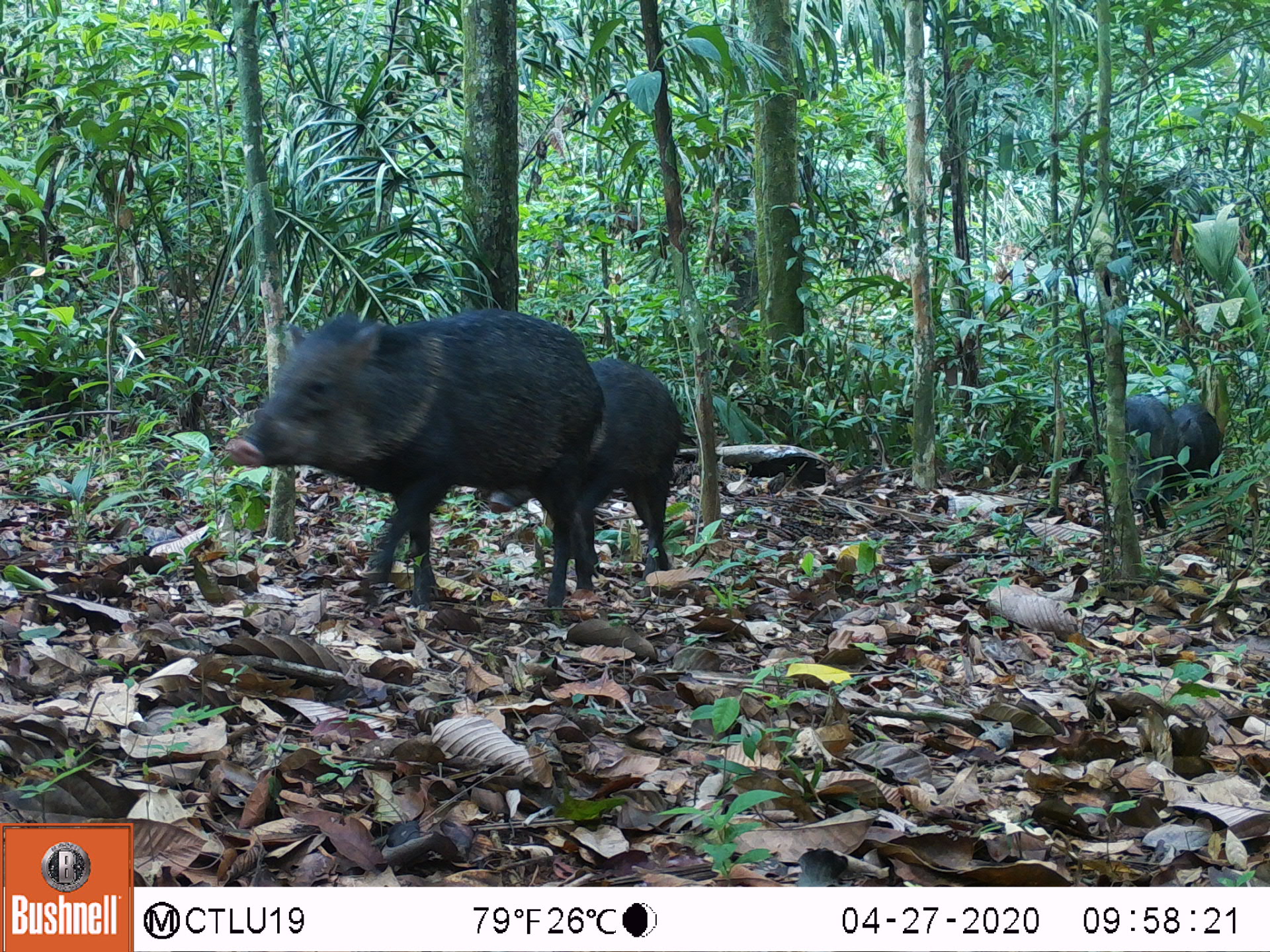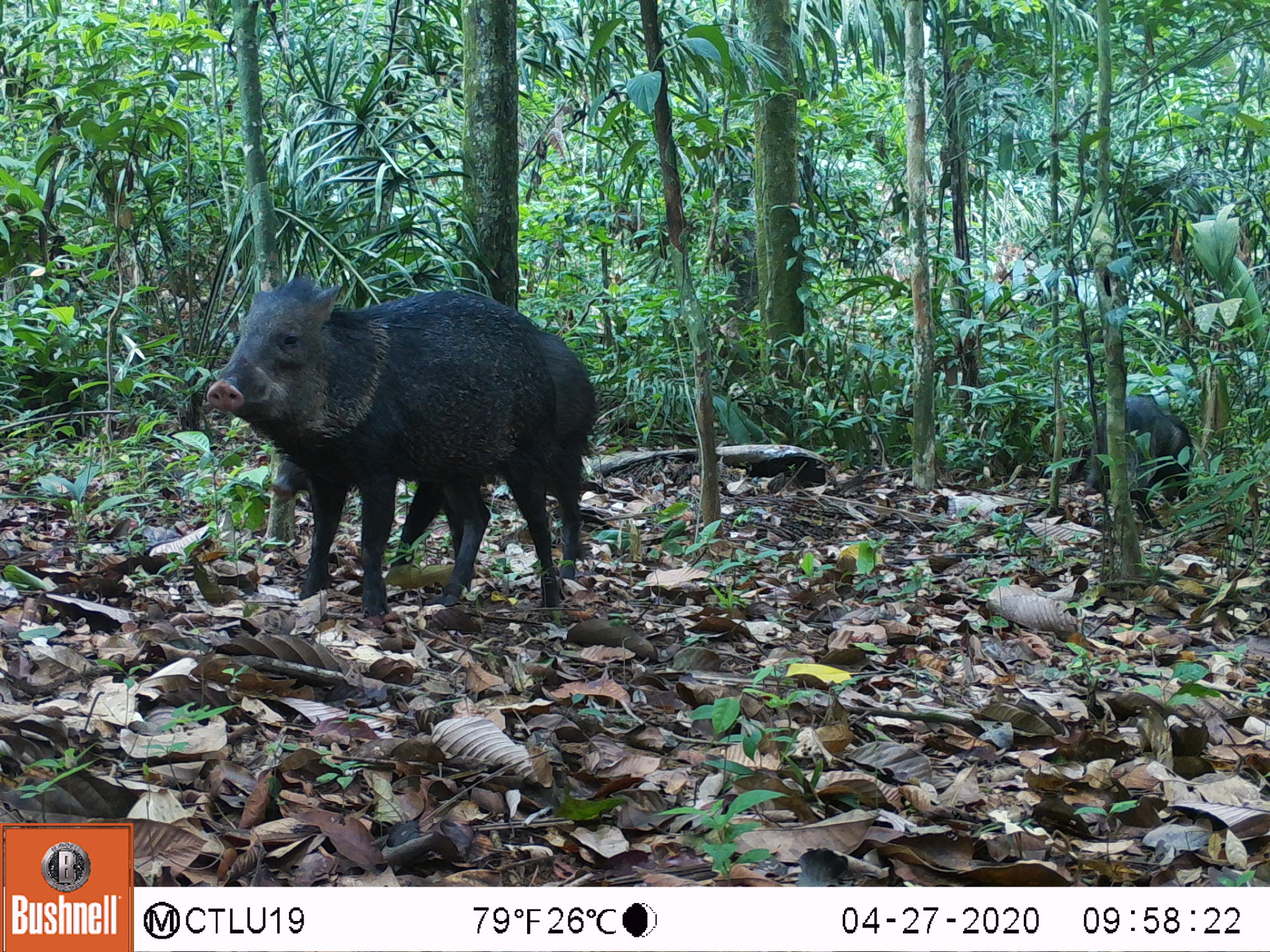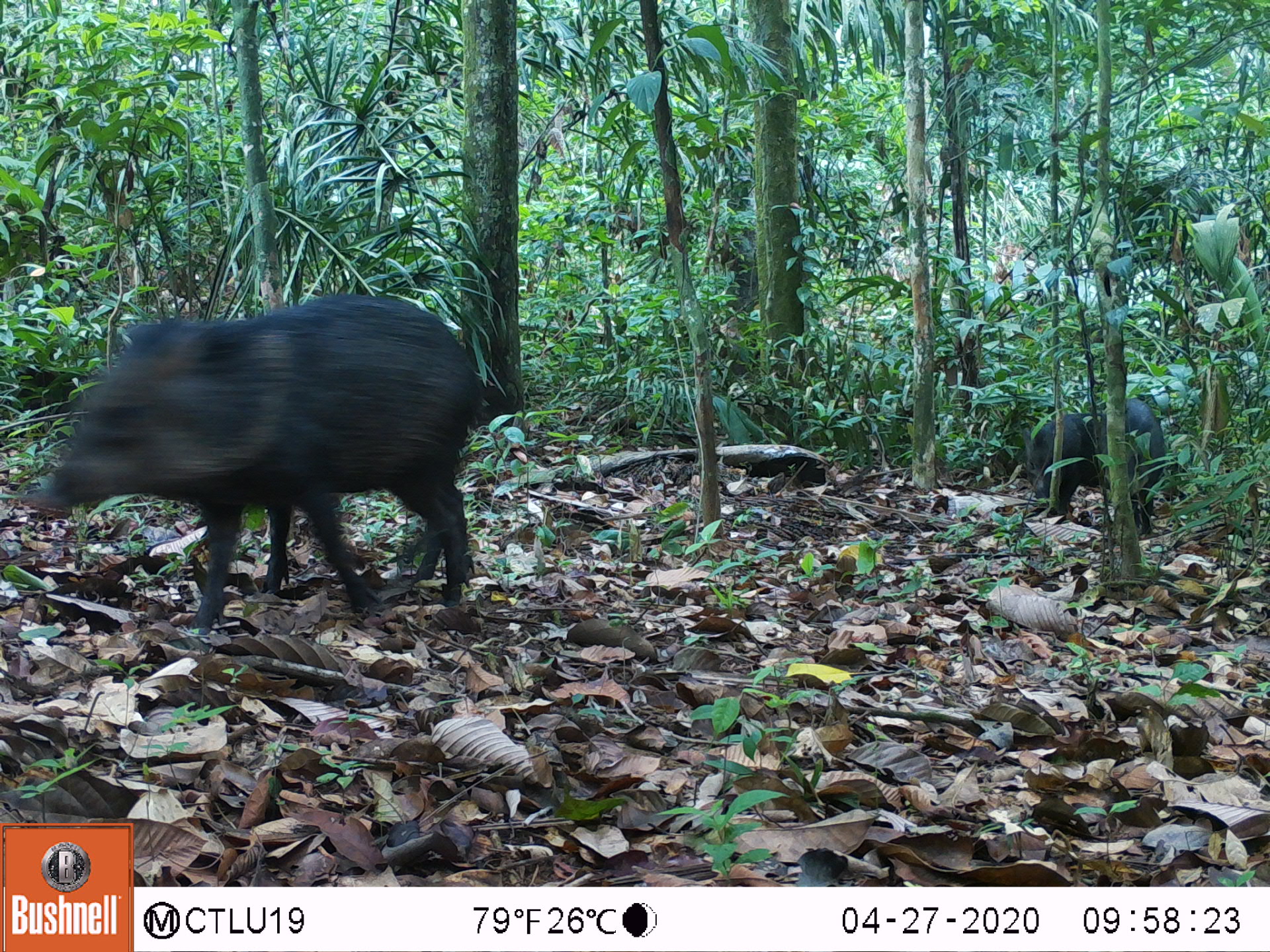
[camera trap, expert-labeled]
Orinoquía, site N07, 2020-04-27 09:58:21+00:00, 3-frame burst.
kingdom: Animalia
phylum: Chordata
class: Mammalia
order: Artiodactyla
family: Tayassuidae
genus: Pecari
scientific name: Pecari tajacu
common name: collared peccary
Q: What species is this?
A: Collared peccary (Pecari tajacu).